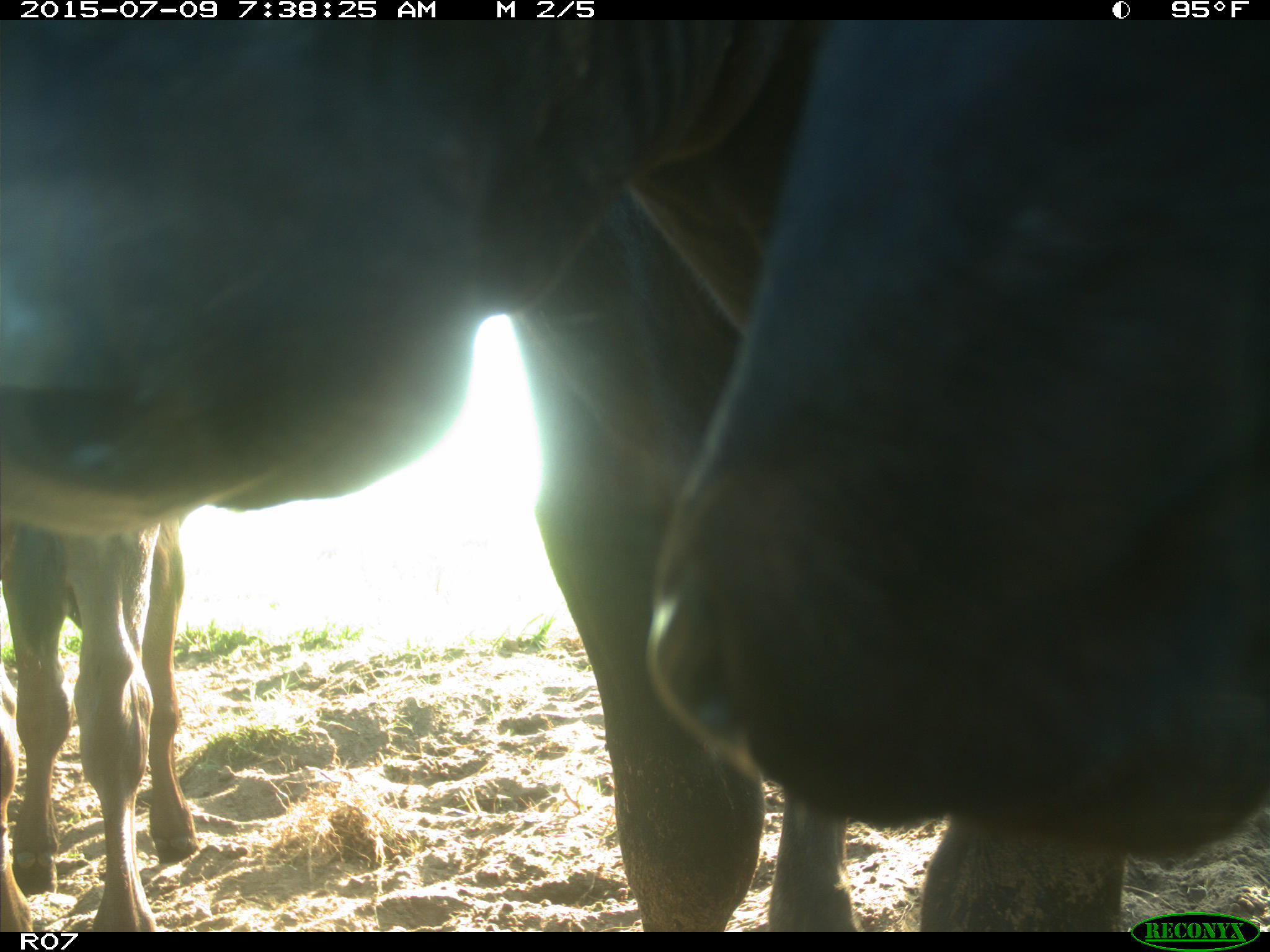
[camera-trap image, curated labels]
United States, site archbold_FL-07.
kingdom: Animalia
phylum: Chordata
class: Mammalia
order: Artiodactyla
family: Bovidae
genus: Bos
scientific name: Bos taurus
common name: domestic cow